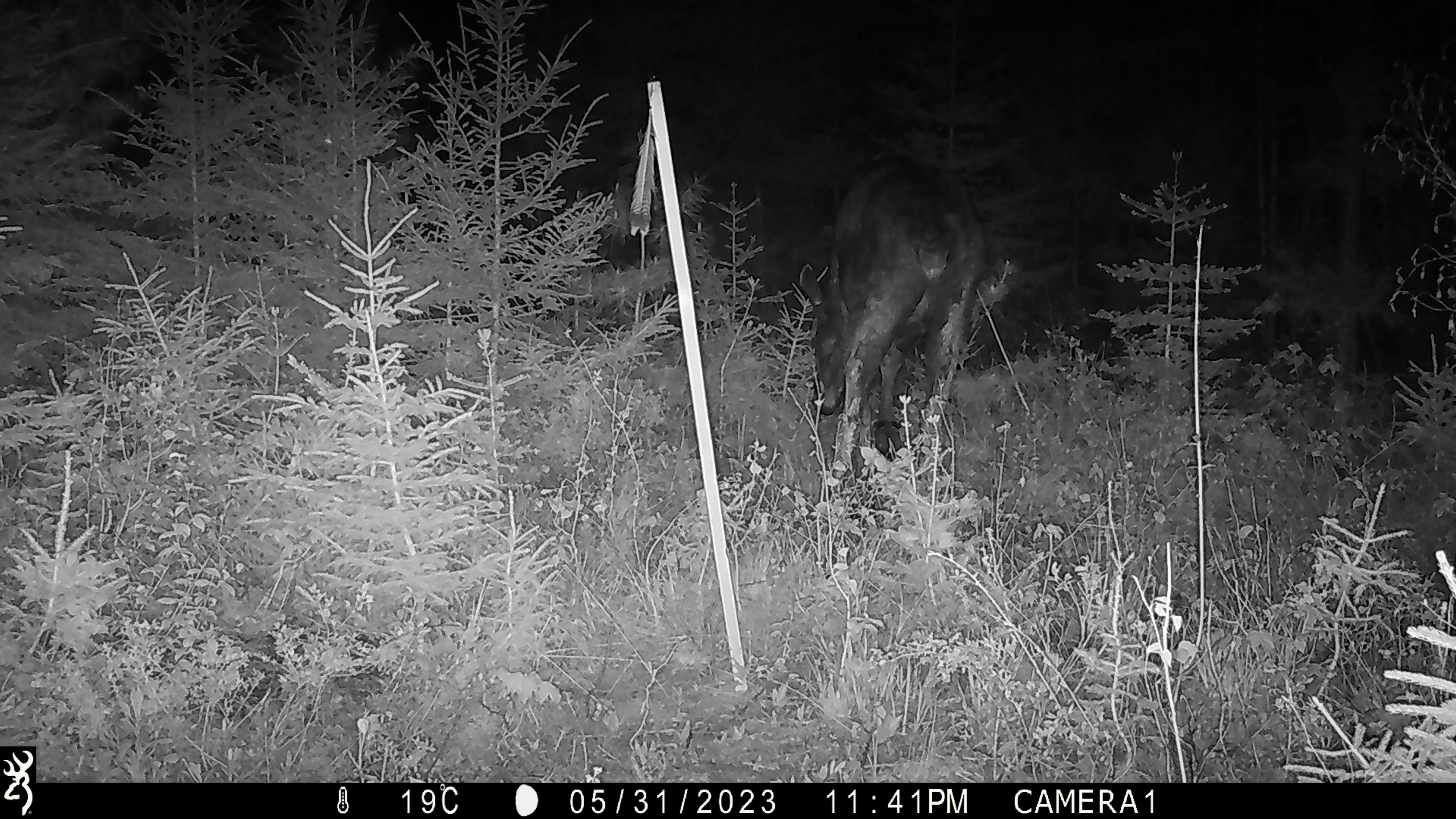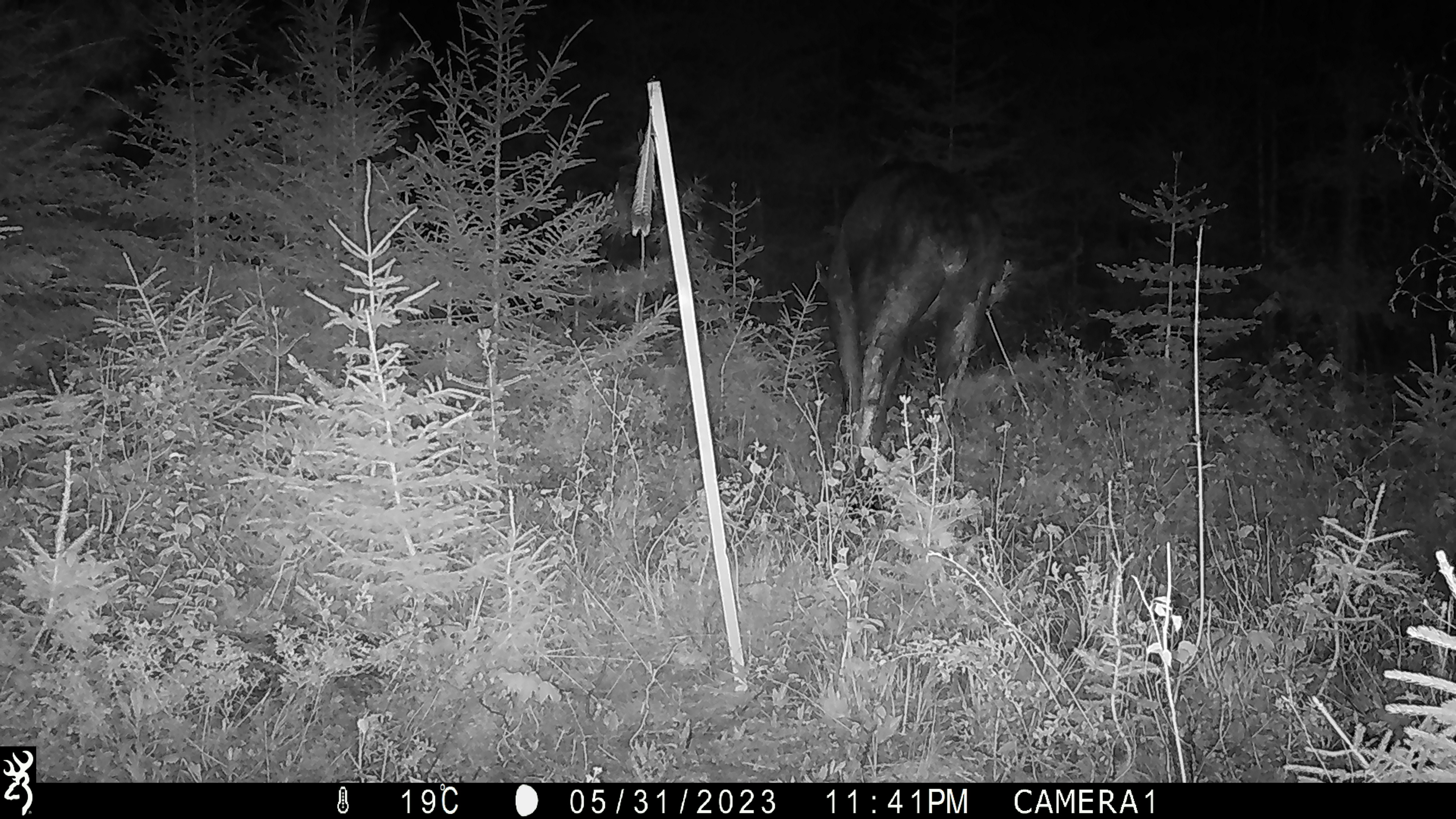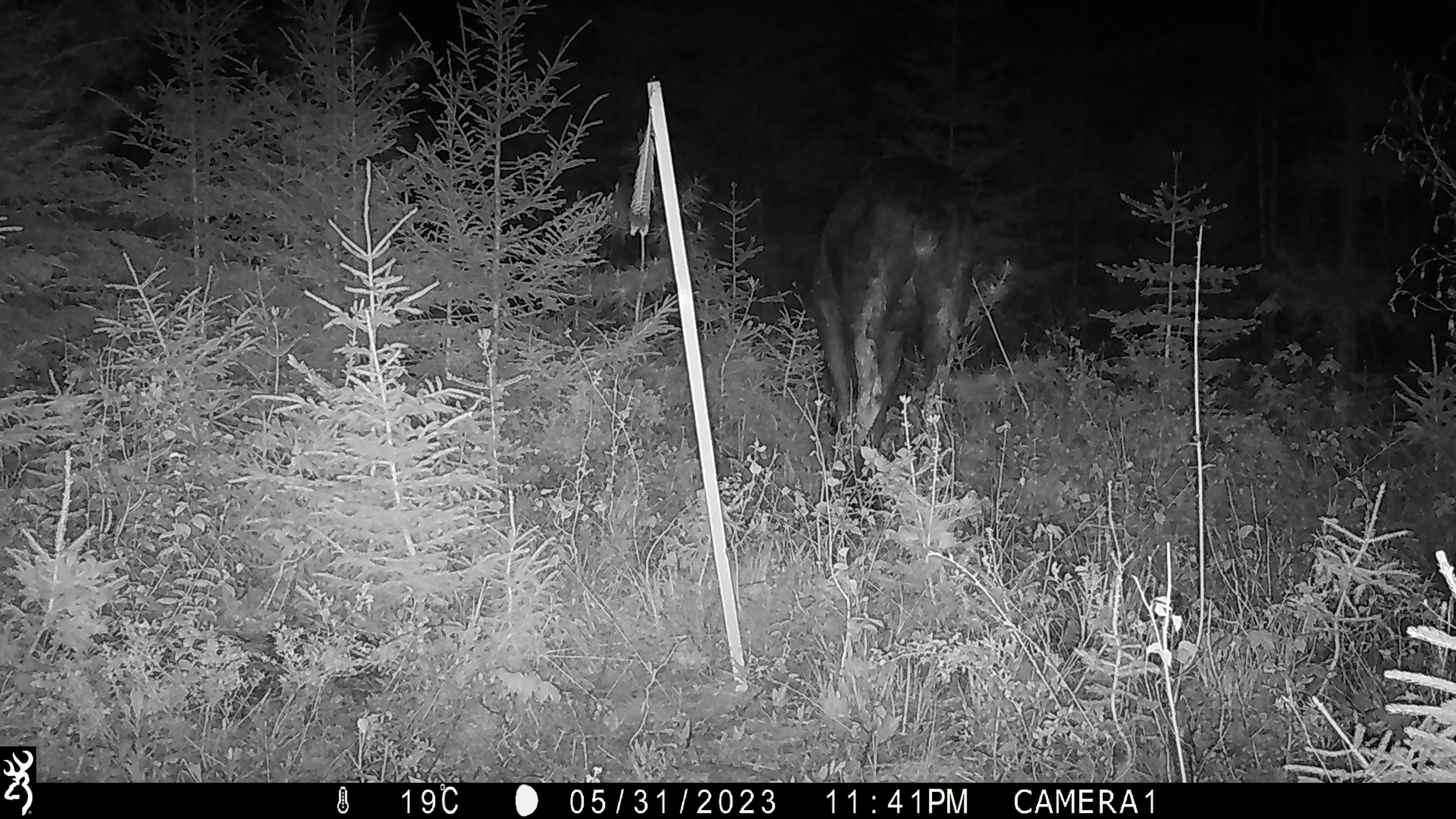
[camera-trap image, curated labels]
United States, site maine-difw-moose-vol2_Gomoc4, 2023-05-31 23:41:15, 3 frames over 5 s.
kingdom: Animalia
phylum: Chordata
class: Mammalia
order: Artiodactyla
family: Cervidae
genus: Alces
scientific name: Alces alces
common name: moose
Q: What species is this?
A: Moose (Alces alces).